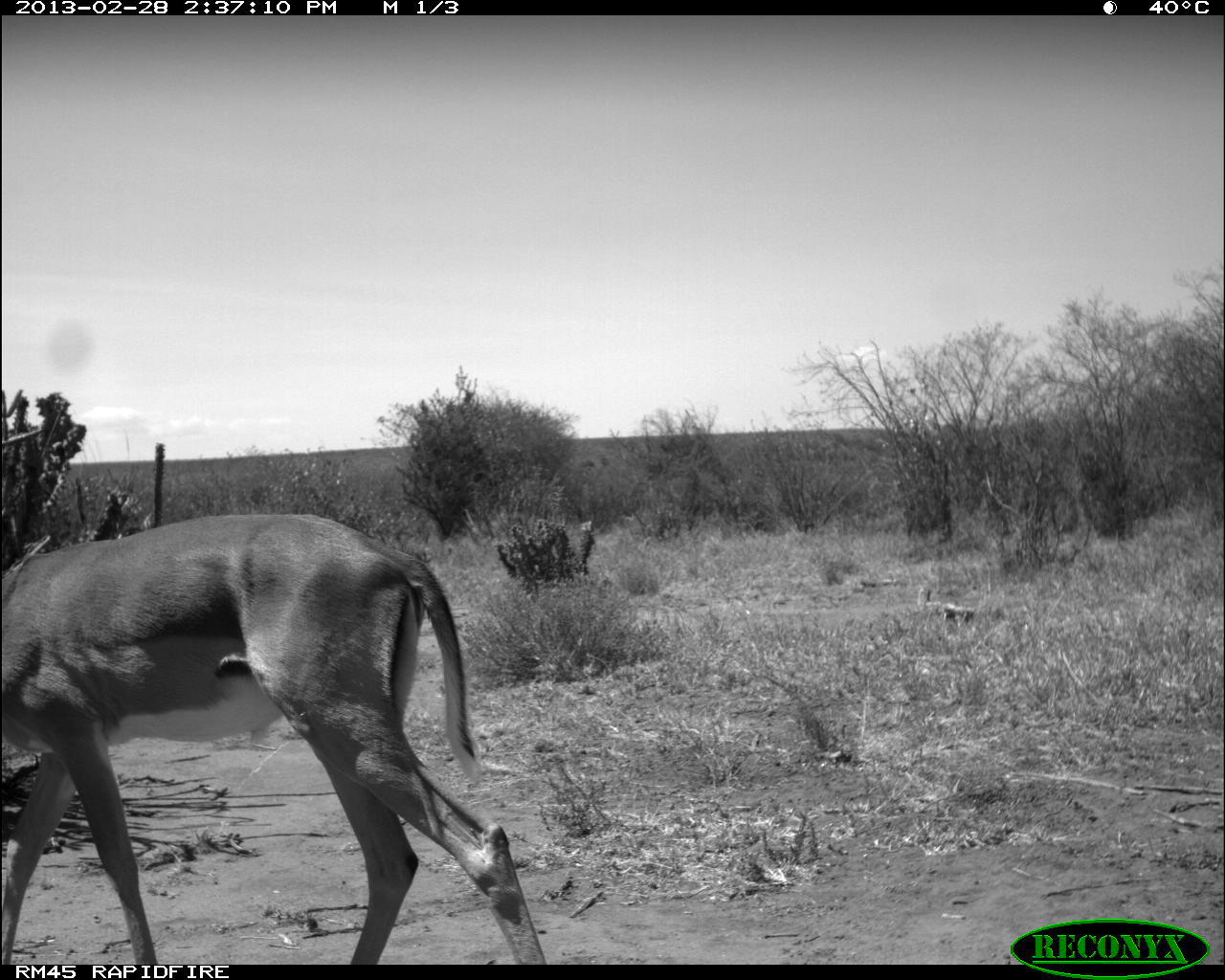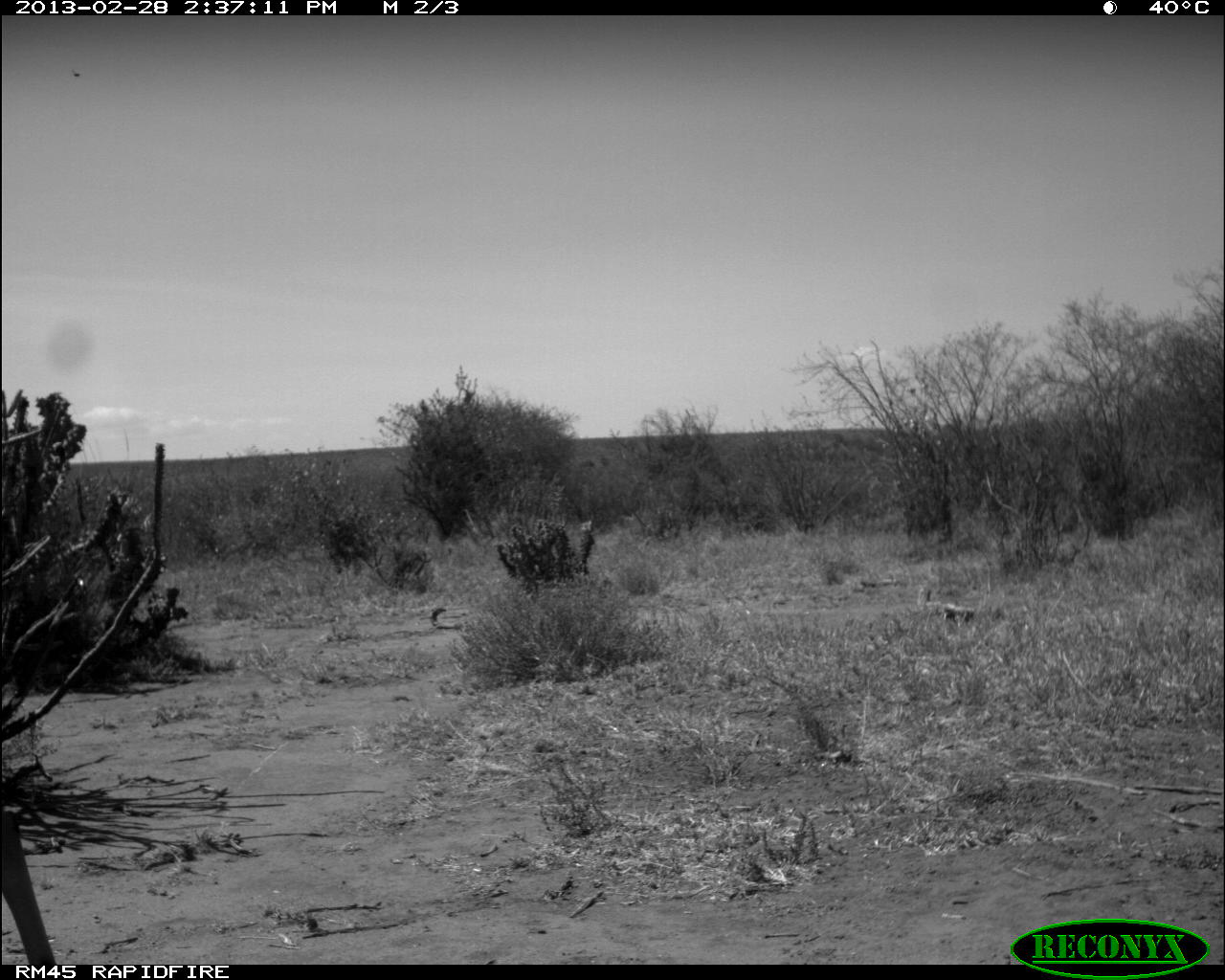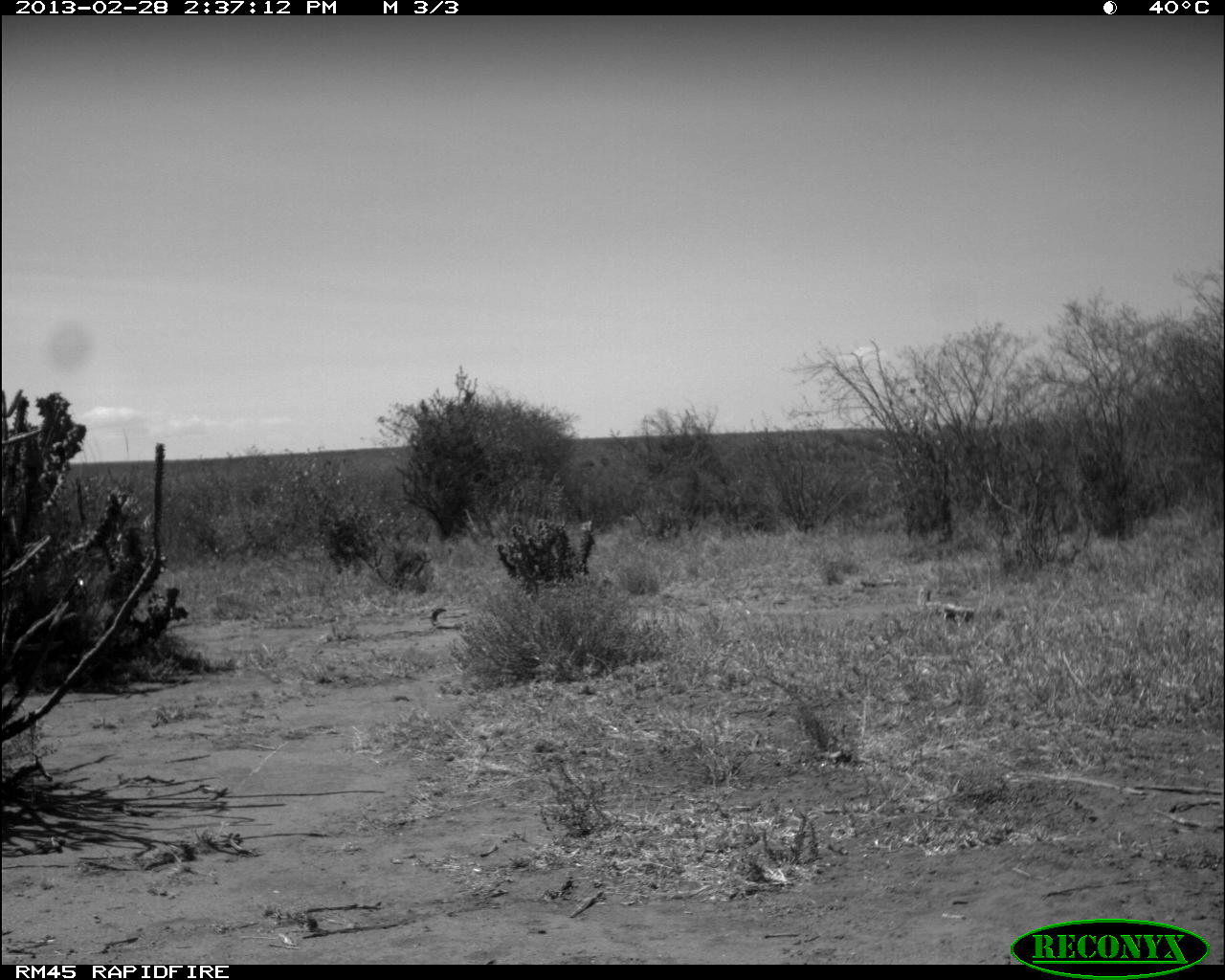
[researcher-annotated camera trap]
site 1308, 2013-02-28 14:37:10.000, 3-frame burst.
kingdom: Animalia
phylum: Chordata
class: Mammalia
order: Artiodactyla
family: Bovidae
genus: Aepyceros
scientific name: Aepyceros melampus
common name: impala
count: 1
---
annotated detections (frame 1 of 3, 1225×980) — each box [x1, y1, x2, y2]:
aepyceros melampus: [4, 509, 556, 965]